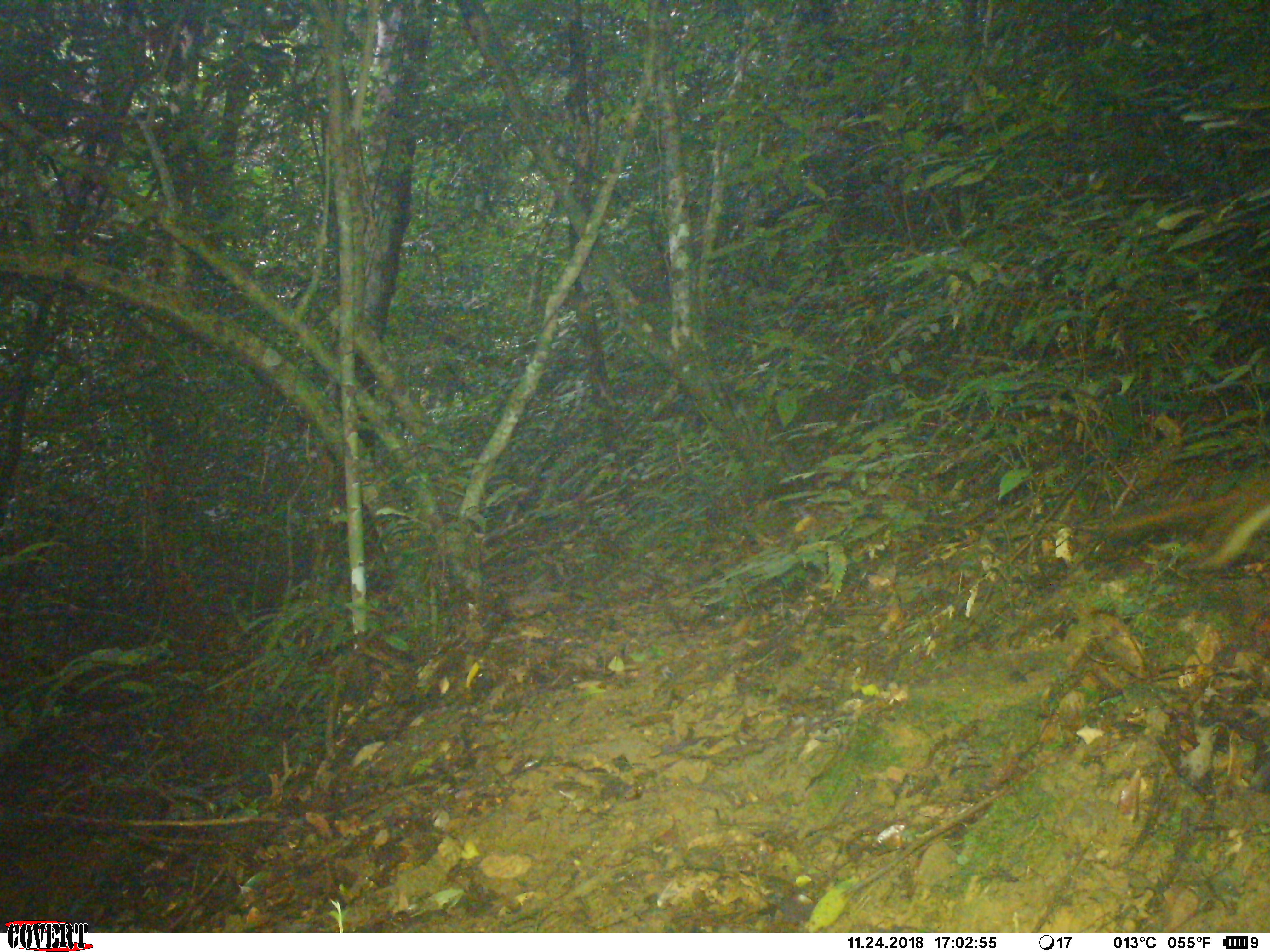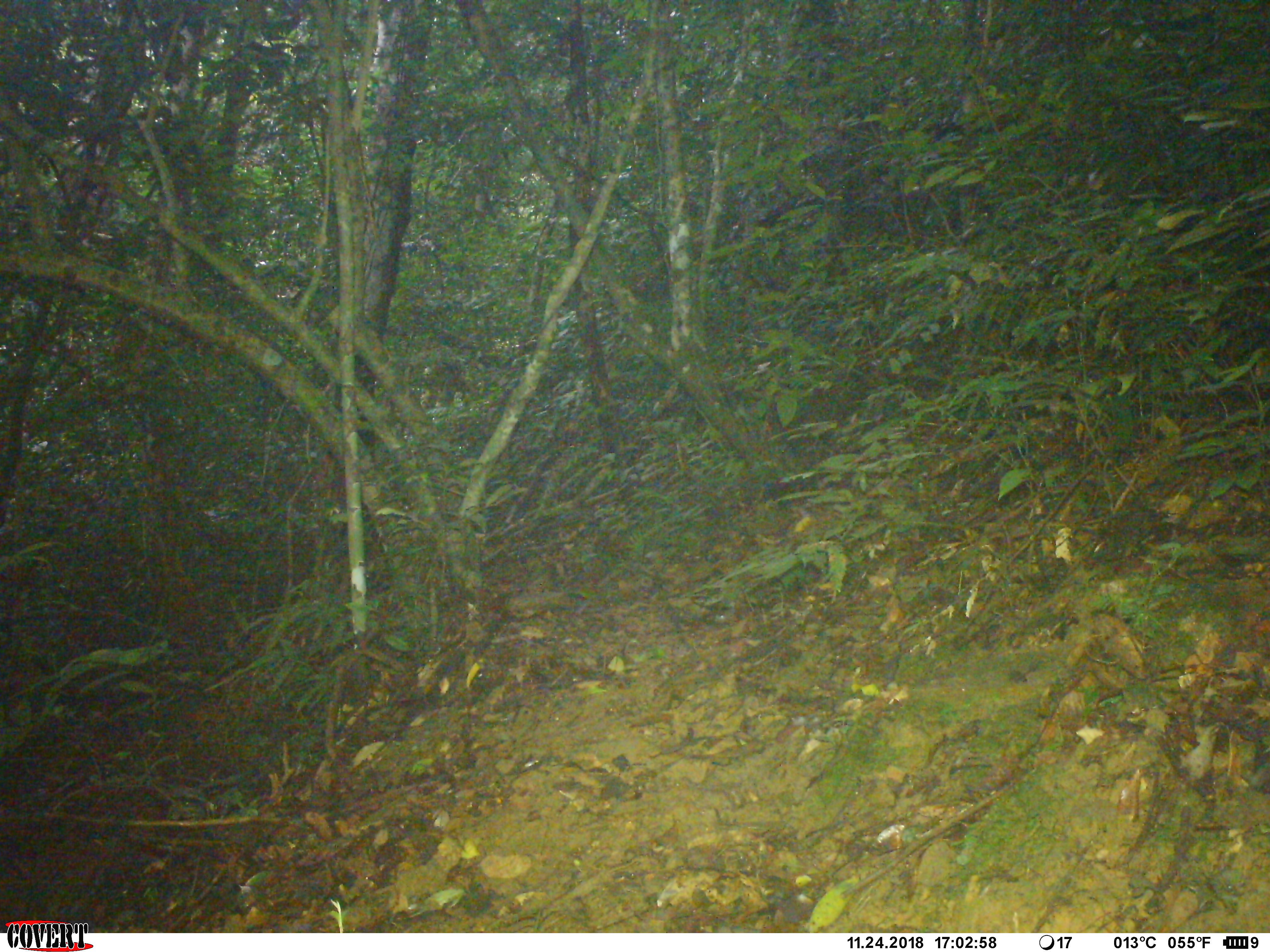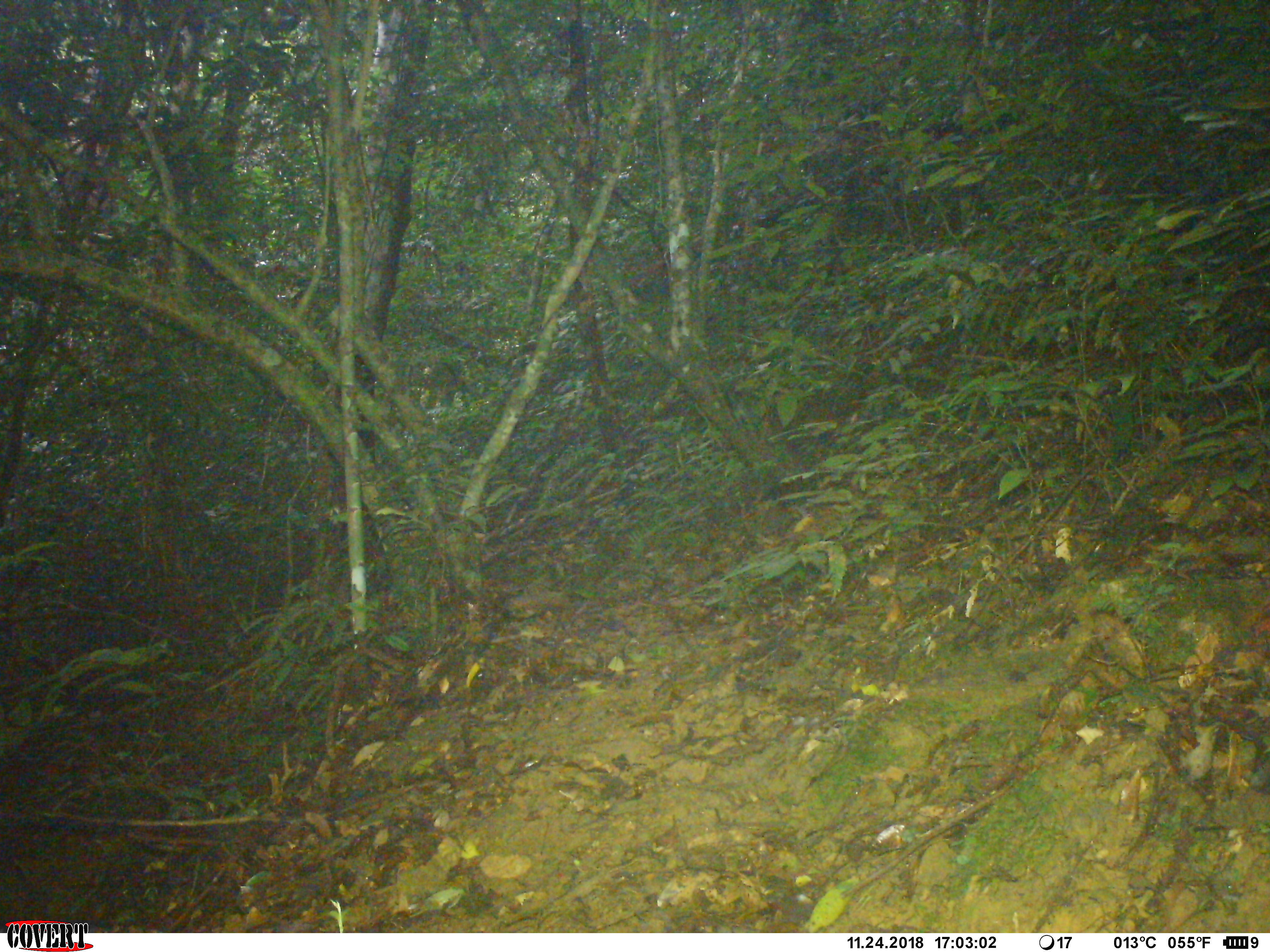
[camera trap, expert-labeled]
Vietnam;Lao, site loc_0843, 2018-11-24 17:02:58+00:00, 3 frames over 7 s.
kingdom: Animalia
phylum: Chordata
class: Mammalia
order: Rodentia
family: Sciuridae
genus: Dremomys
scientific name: Dremomys rufigenis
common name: red-cheeked squirrel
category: red cheeked squirrel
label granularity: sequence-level